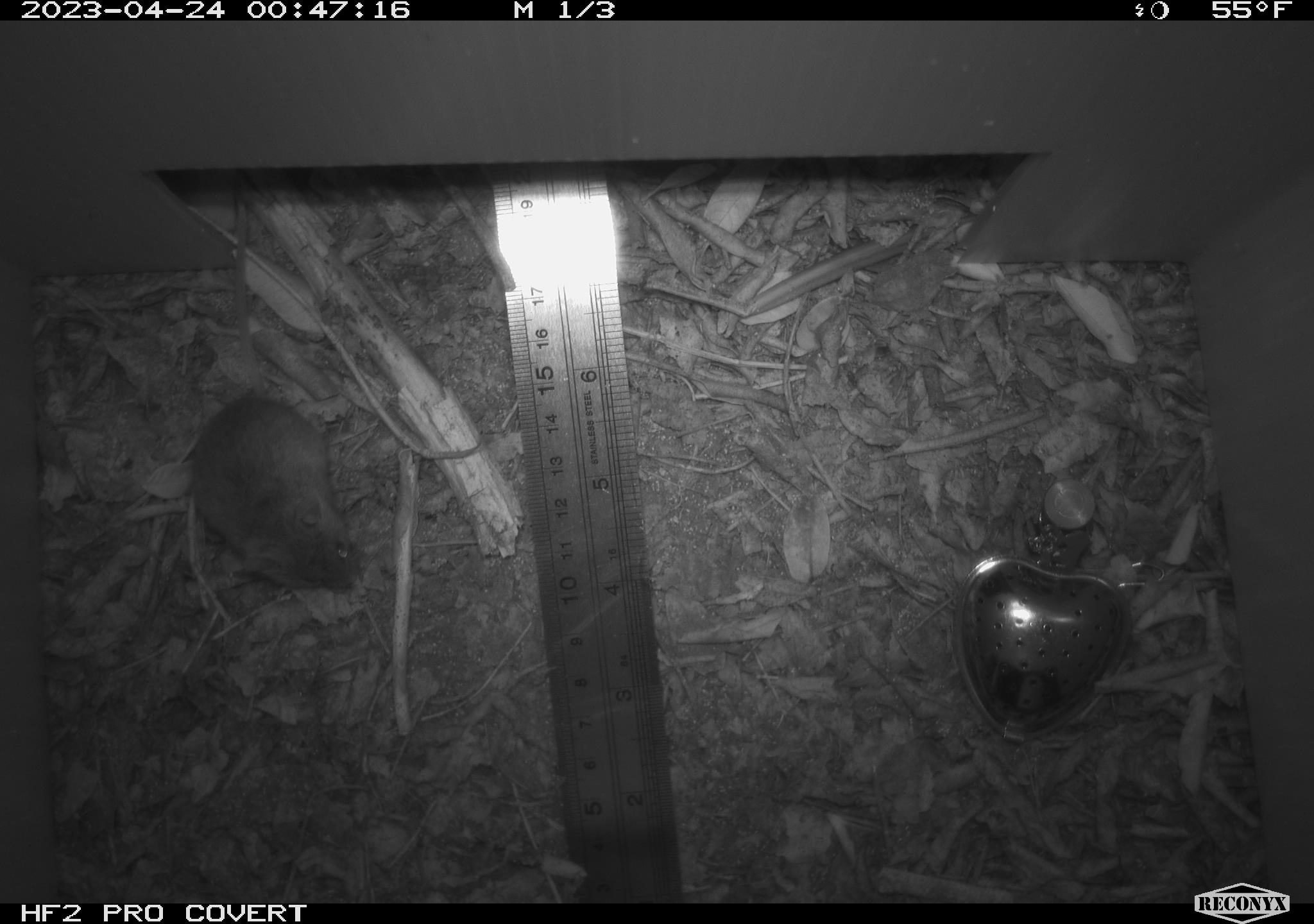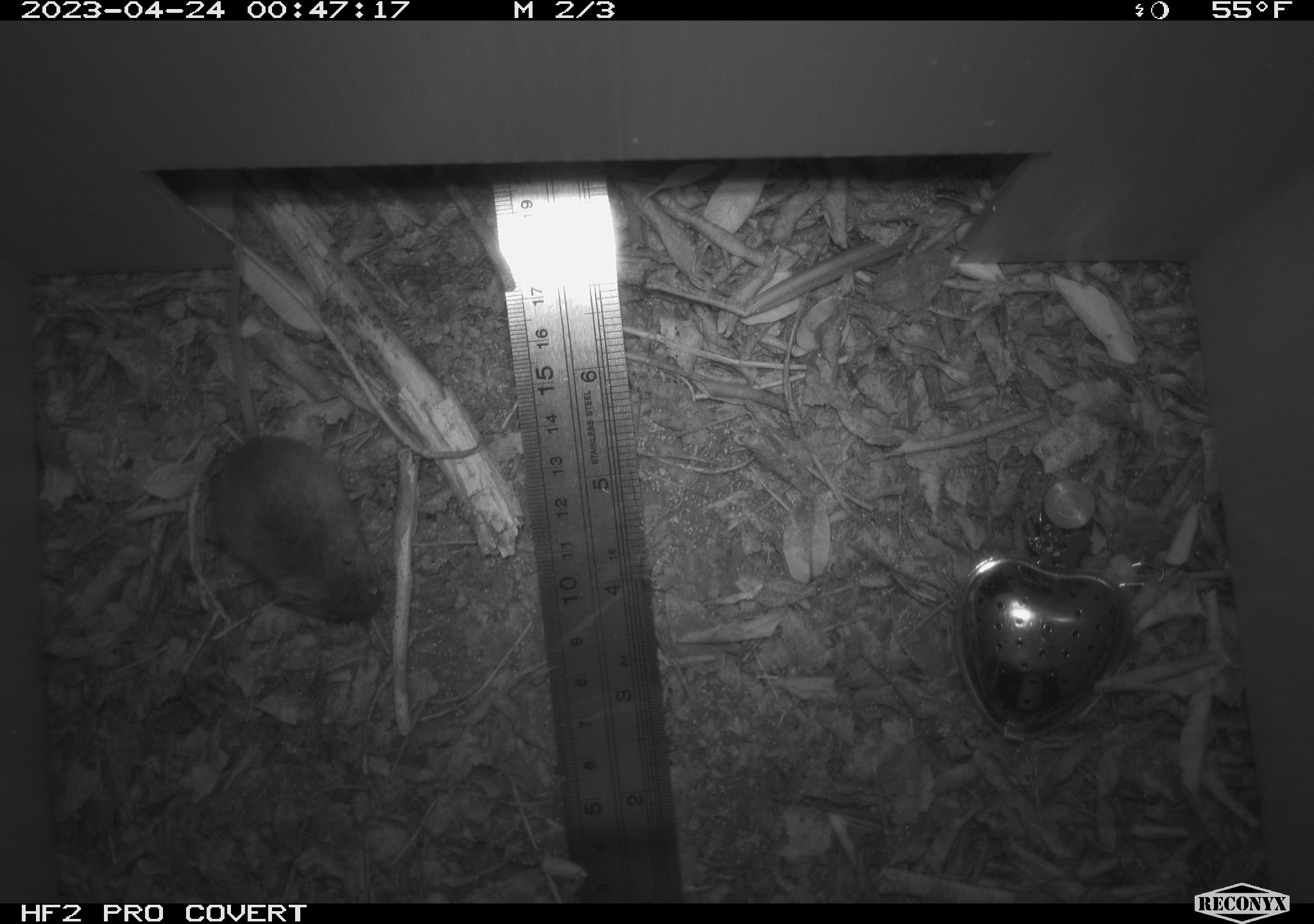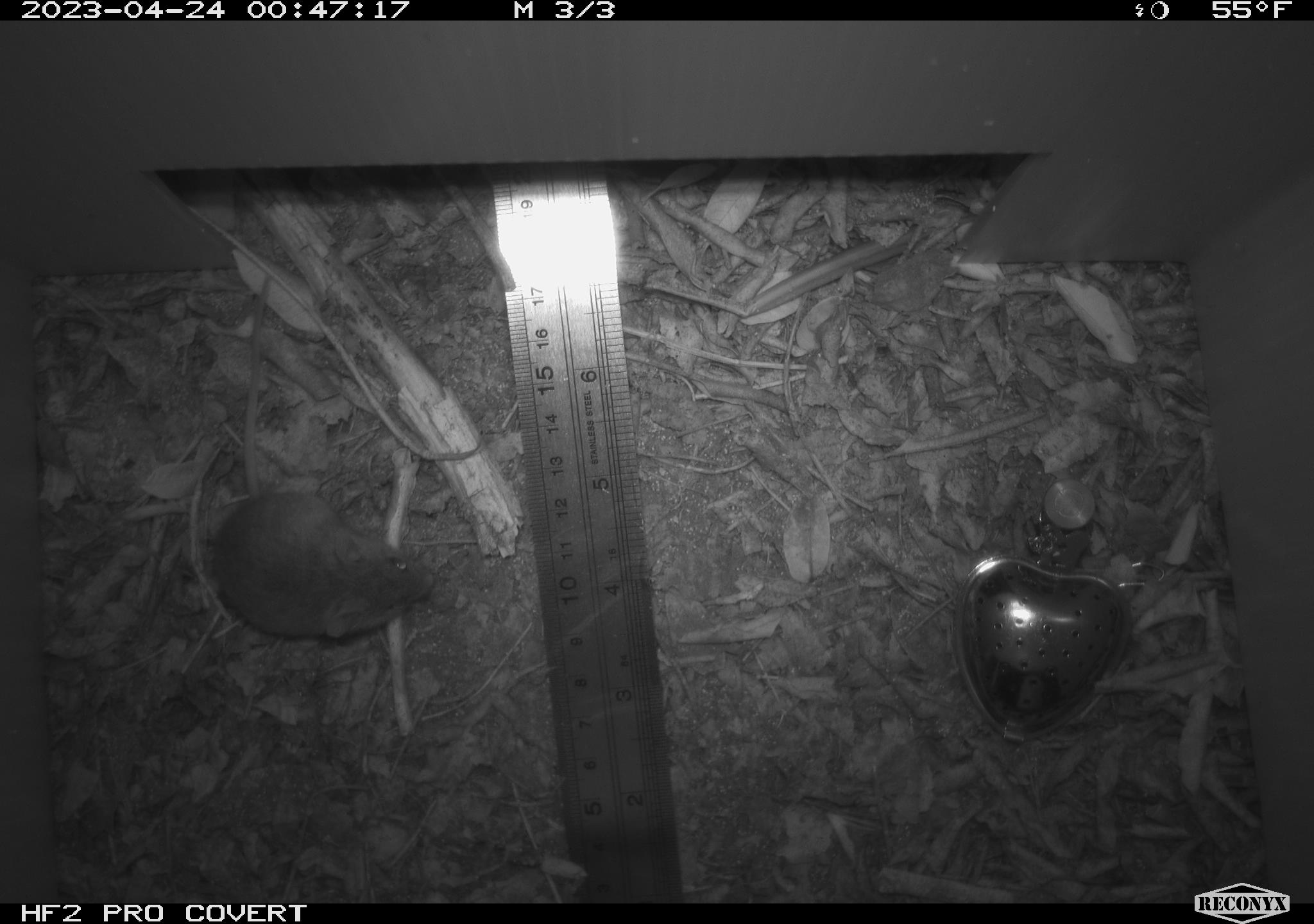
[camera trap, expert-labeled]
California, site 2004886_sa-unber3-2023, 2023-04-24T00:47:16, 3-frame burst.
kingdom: Animalia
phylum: Chordata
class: Mammalia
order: Rodentia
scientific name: Rodentia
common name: mouse species